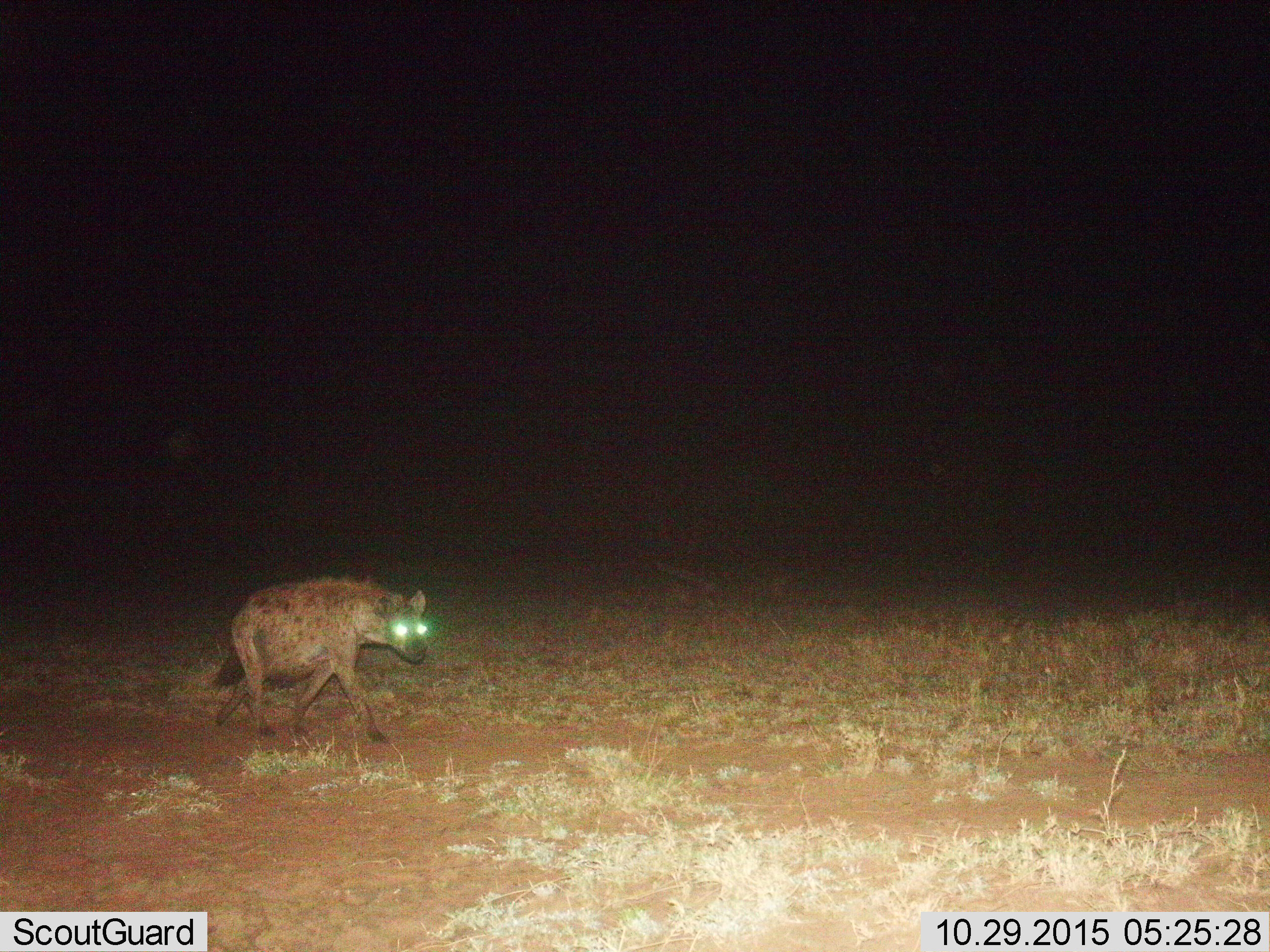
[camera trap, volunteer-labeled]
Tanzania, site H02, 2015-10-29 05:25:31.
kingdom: Animalia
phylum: Chordata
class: Mammalia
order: Carnivora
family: Hyaenidae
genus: Crocuta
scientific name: Crocuta crocuta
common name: spotted hyena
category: hyenaspotted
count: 1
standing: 10%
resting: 10%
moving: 100%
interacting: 10%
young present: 0%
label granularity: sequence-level